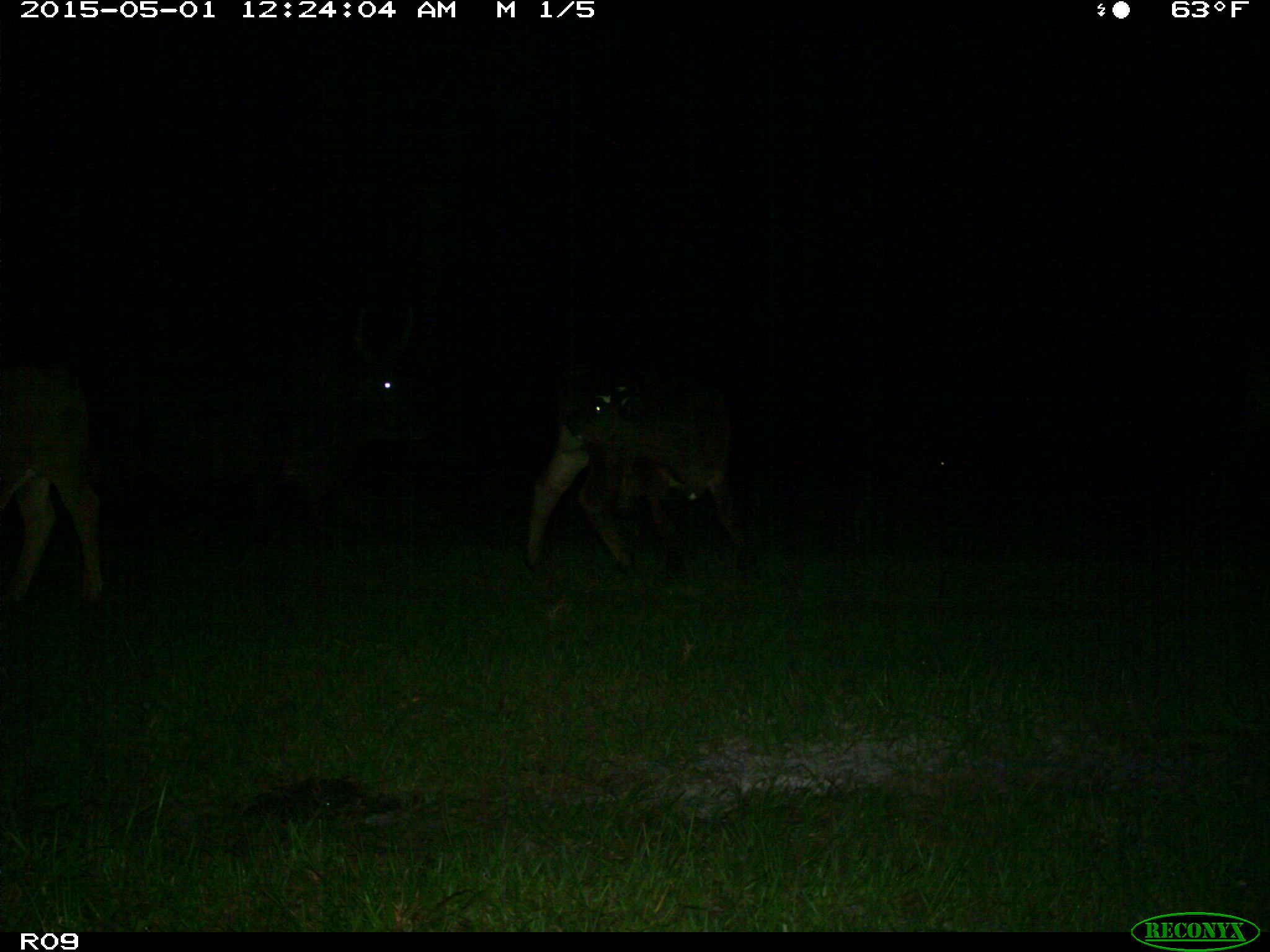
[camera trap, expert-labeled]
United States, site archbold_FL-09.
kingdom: Animalia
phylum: Chordata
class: Mammalia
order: Artiodactyla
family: Bovidae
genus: Bos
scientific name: Bos taurus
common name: domestic cow